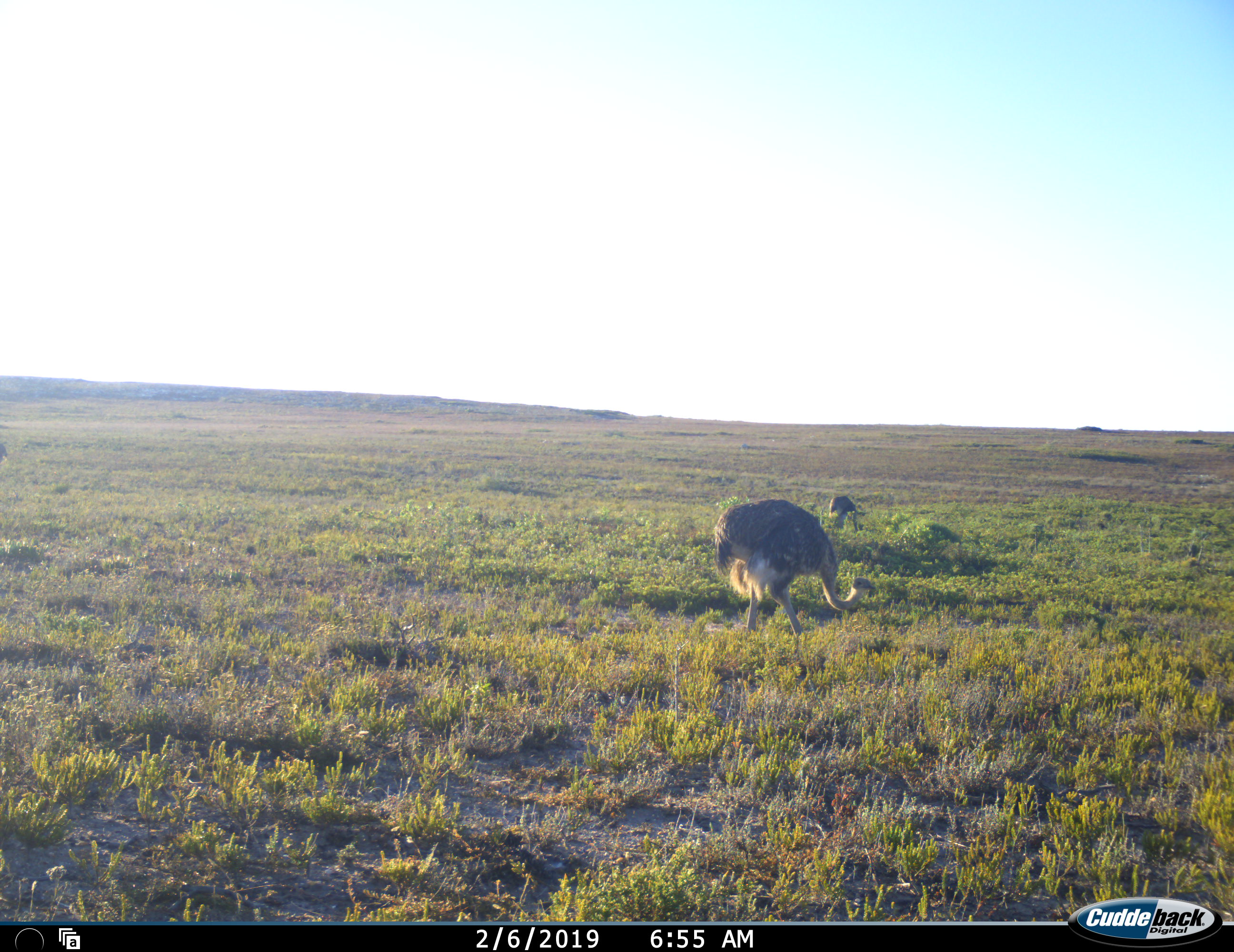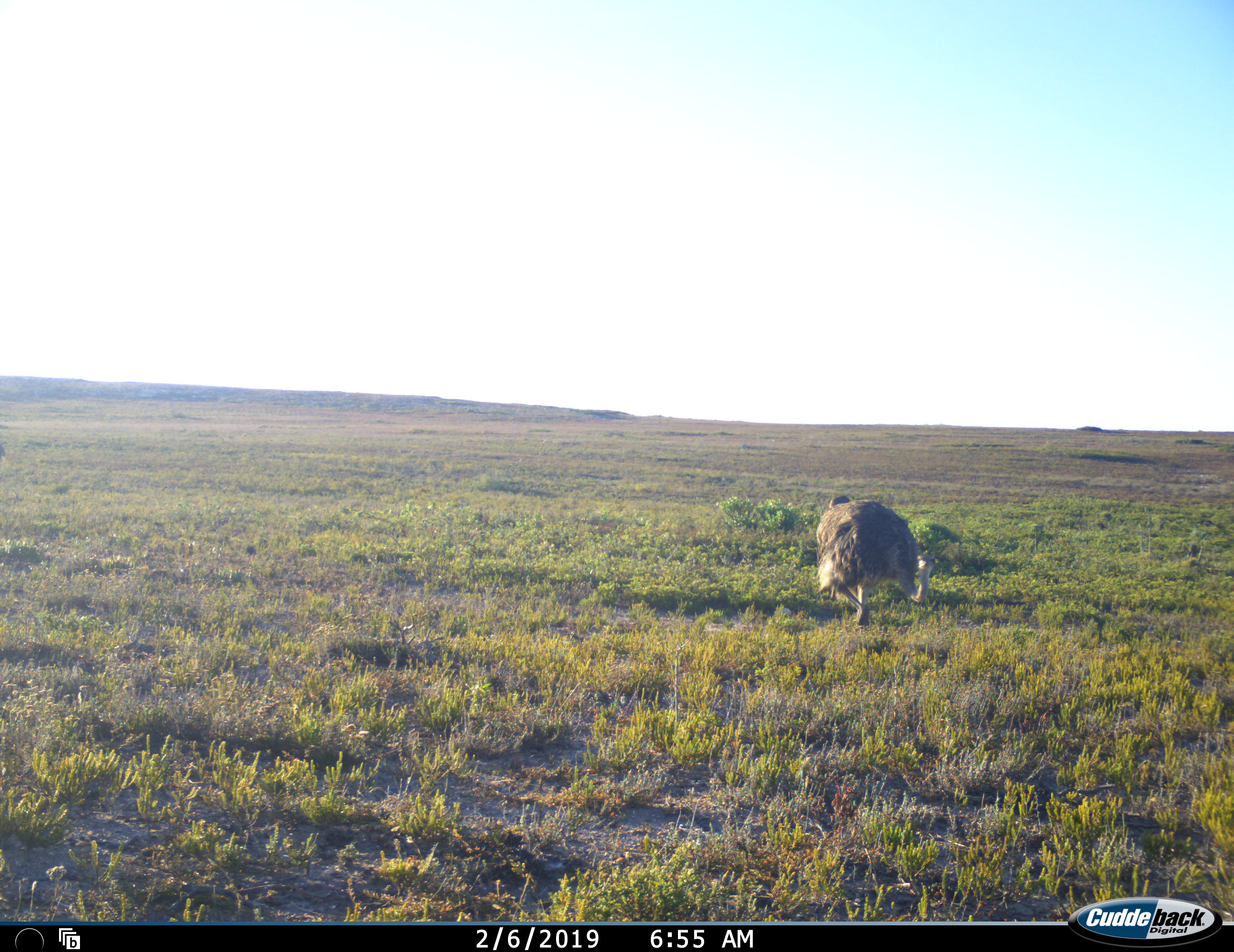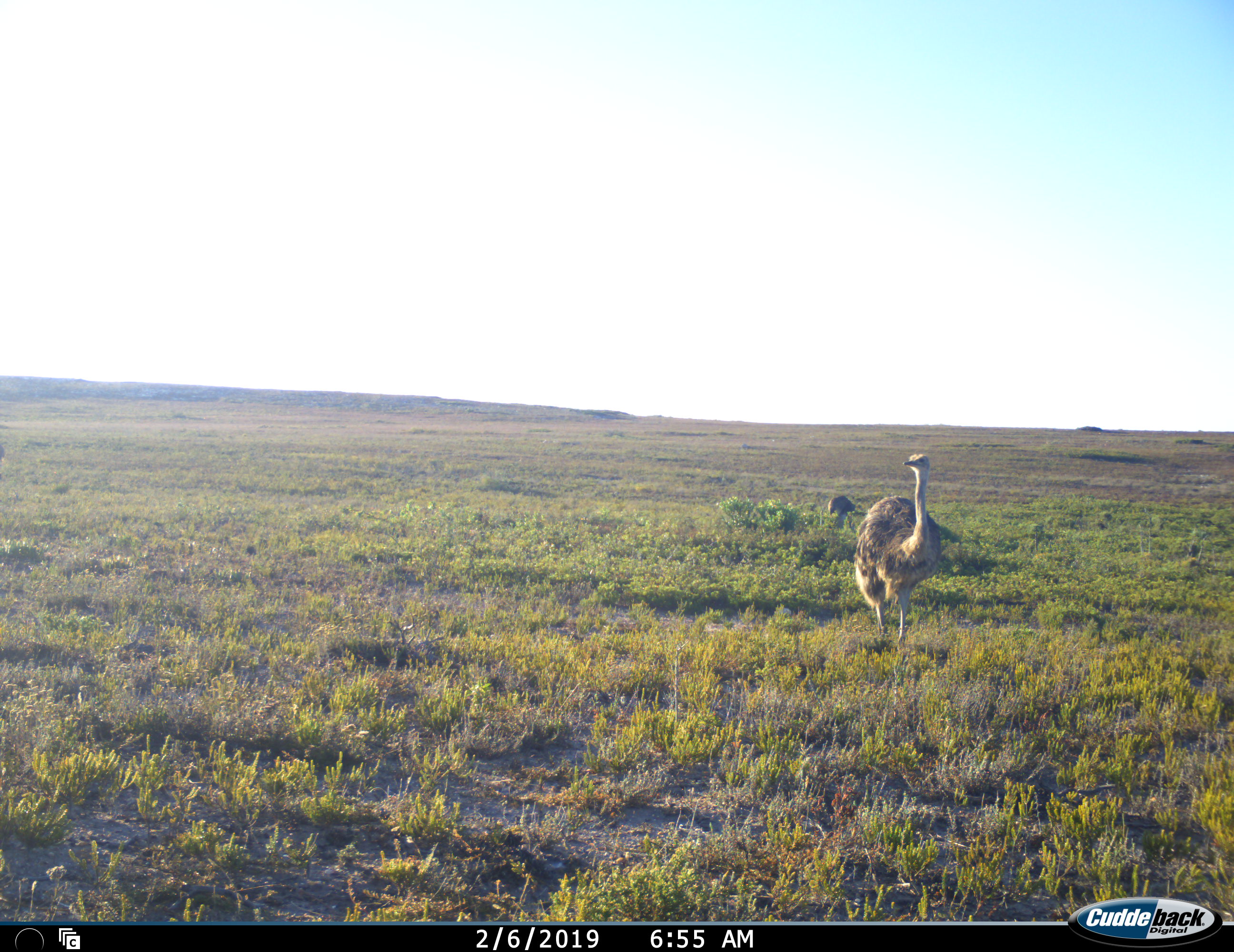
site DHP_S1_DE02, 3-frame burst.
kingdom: Animalia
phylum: Chordata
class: Aves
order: Struthioniformes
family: Struthionidae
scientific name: Struthionidae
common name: ostrich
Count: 2.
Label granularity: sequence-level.